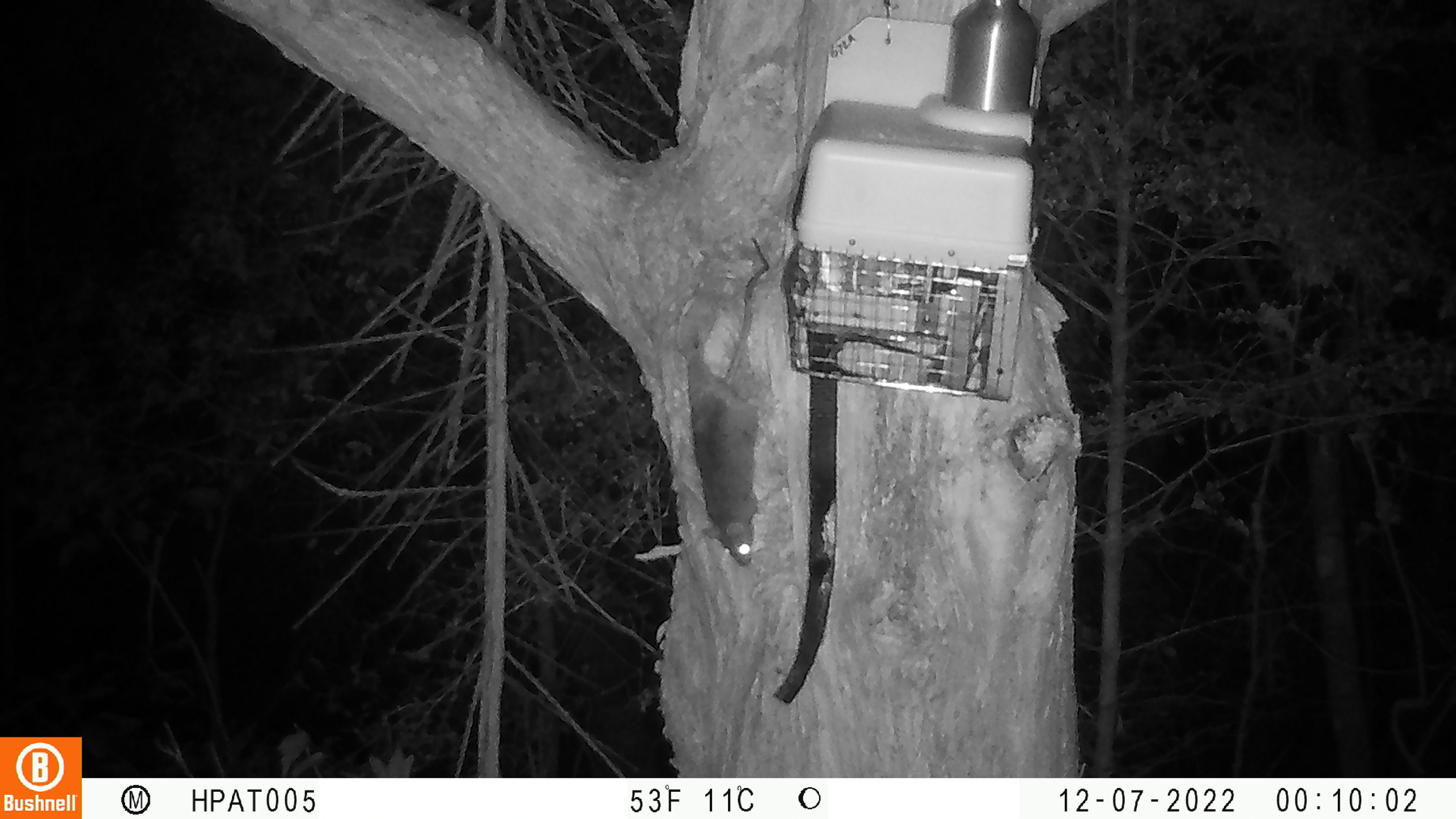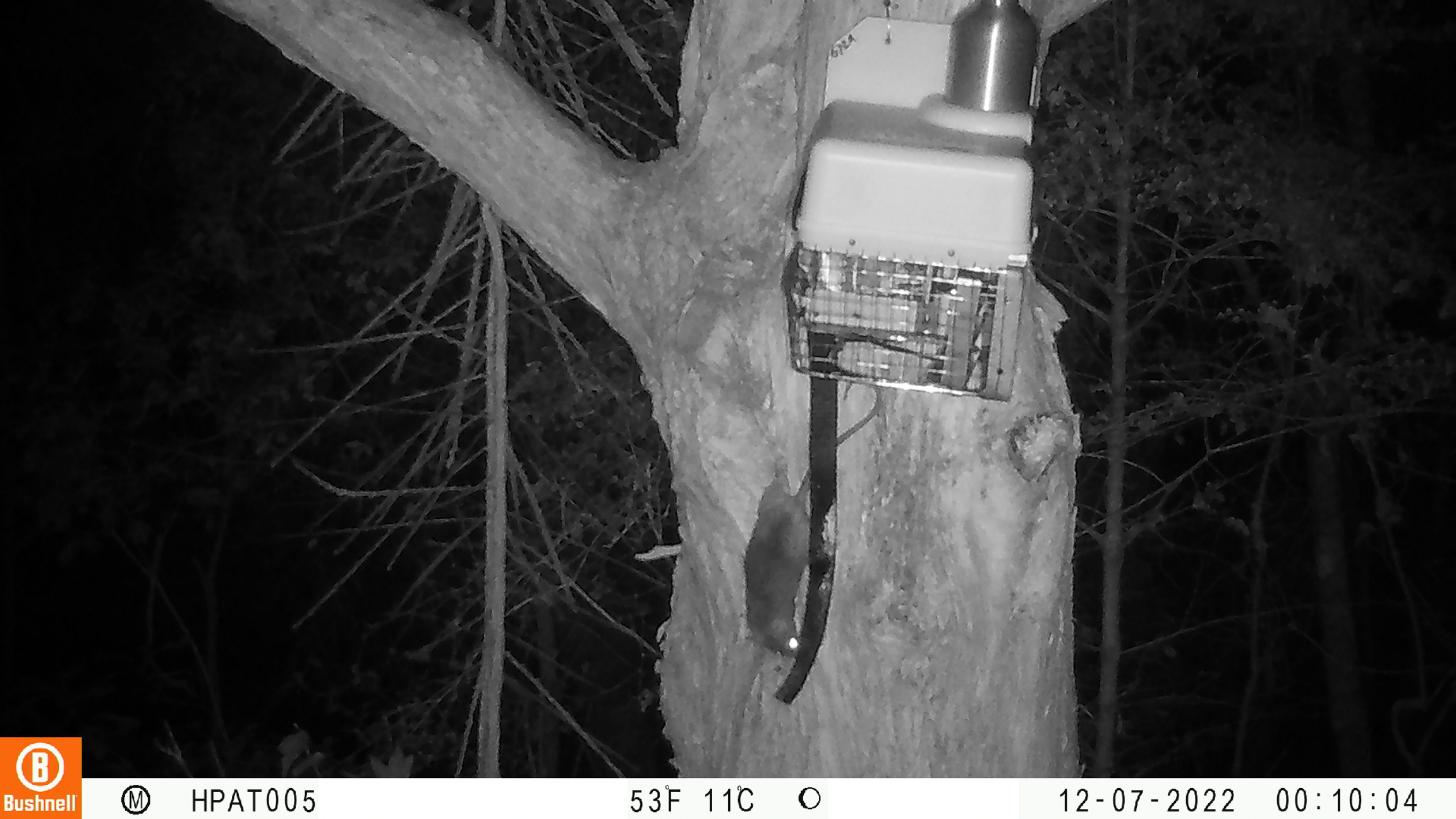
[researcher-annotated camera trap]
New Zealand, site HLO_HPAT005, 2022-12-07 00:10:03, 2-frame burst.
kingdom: Animalia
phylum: Chordata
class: Mammalia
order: Rodentia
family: Muridae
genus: Rattus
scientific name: Rattus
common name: rat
Rat (Rattus).